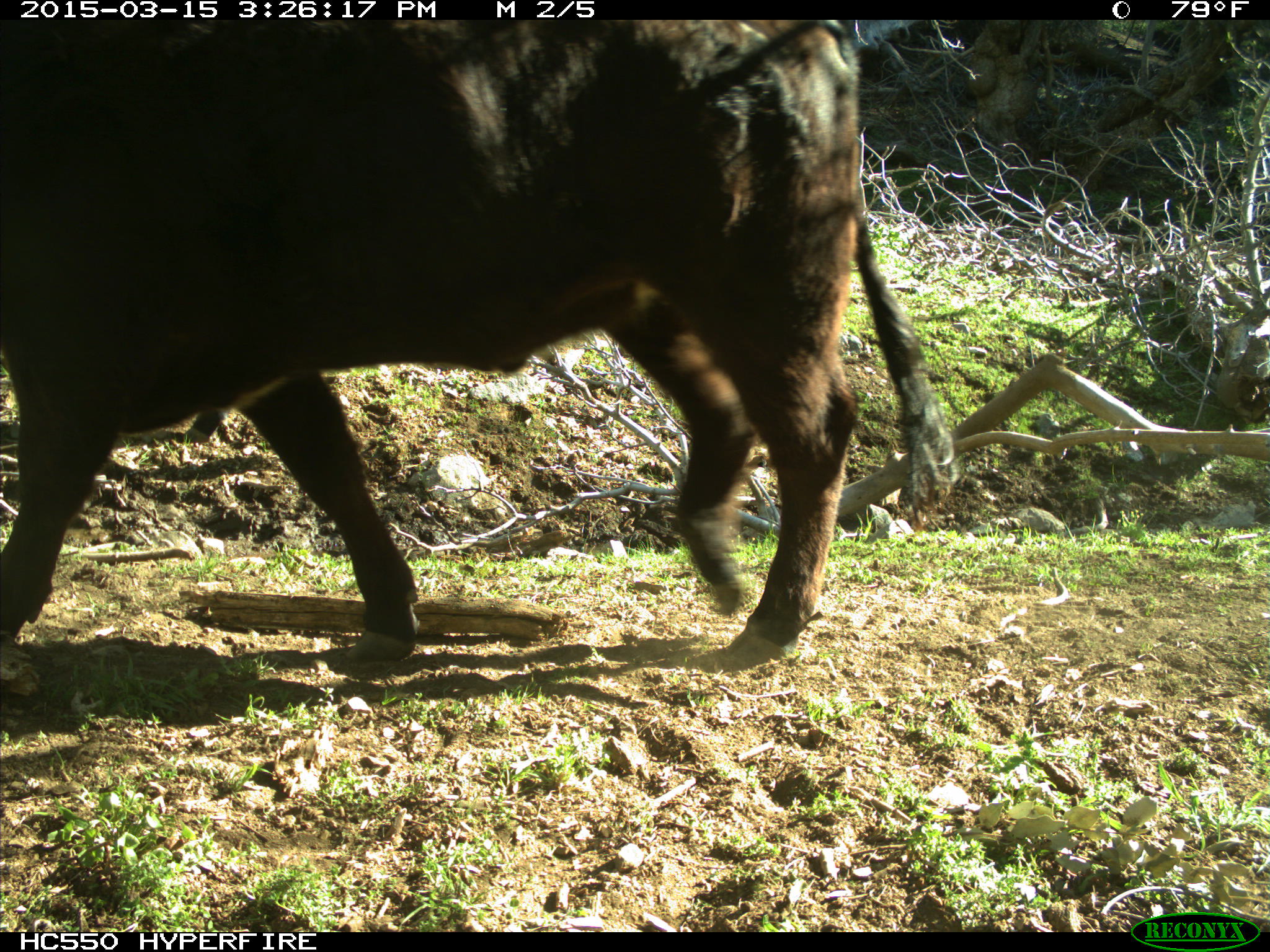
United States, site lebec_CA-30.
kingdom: Animalia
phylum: Chordata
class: Mammalia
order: Artiodactyla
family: Bovidae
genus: Bos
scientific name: Bos taurus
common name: domestic cow